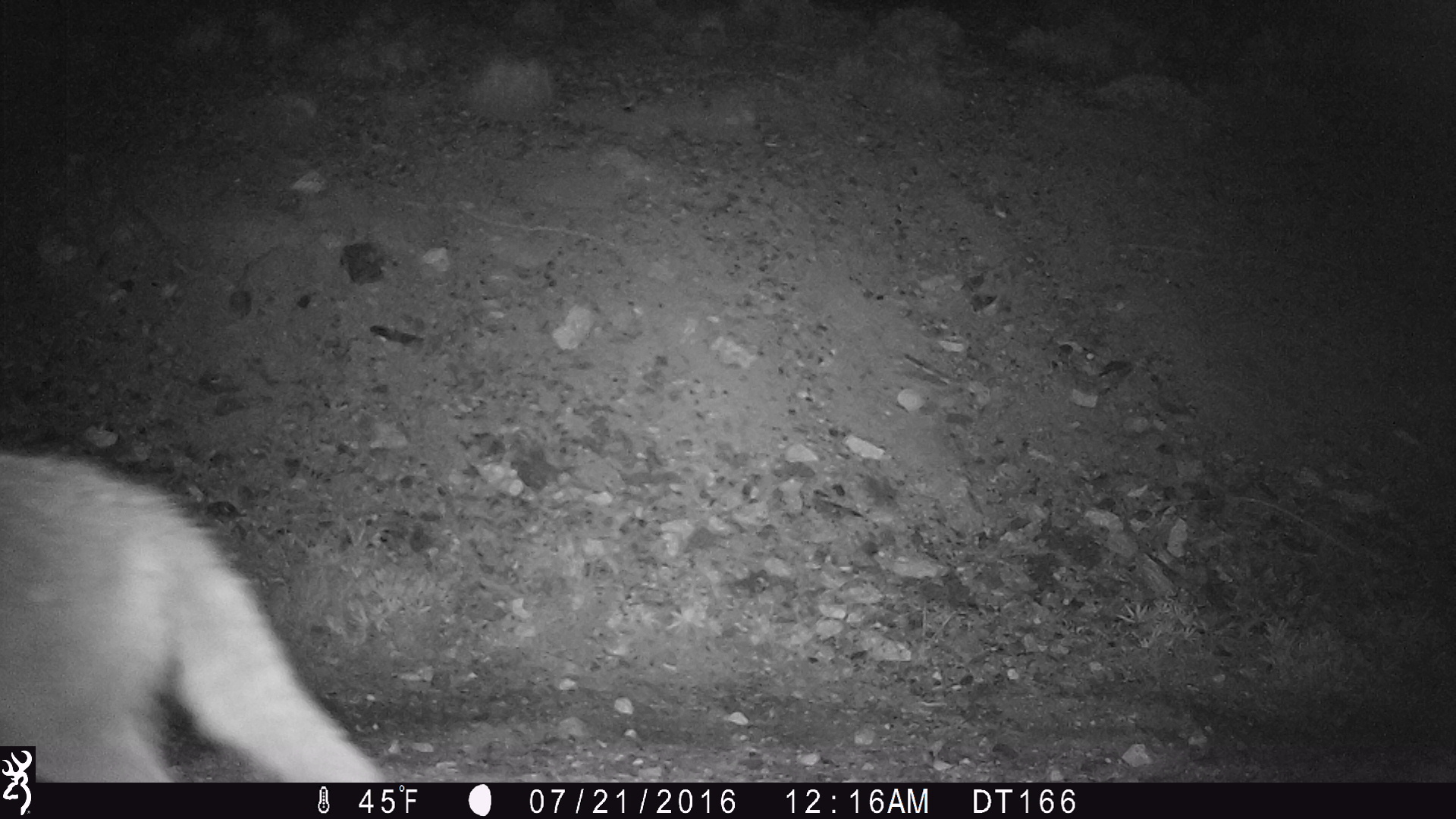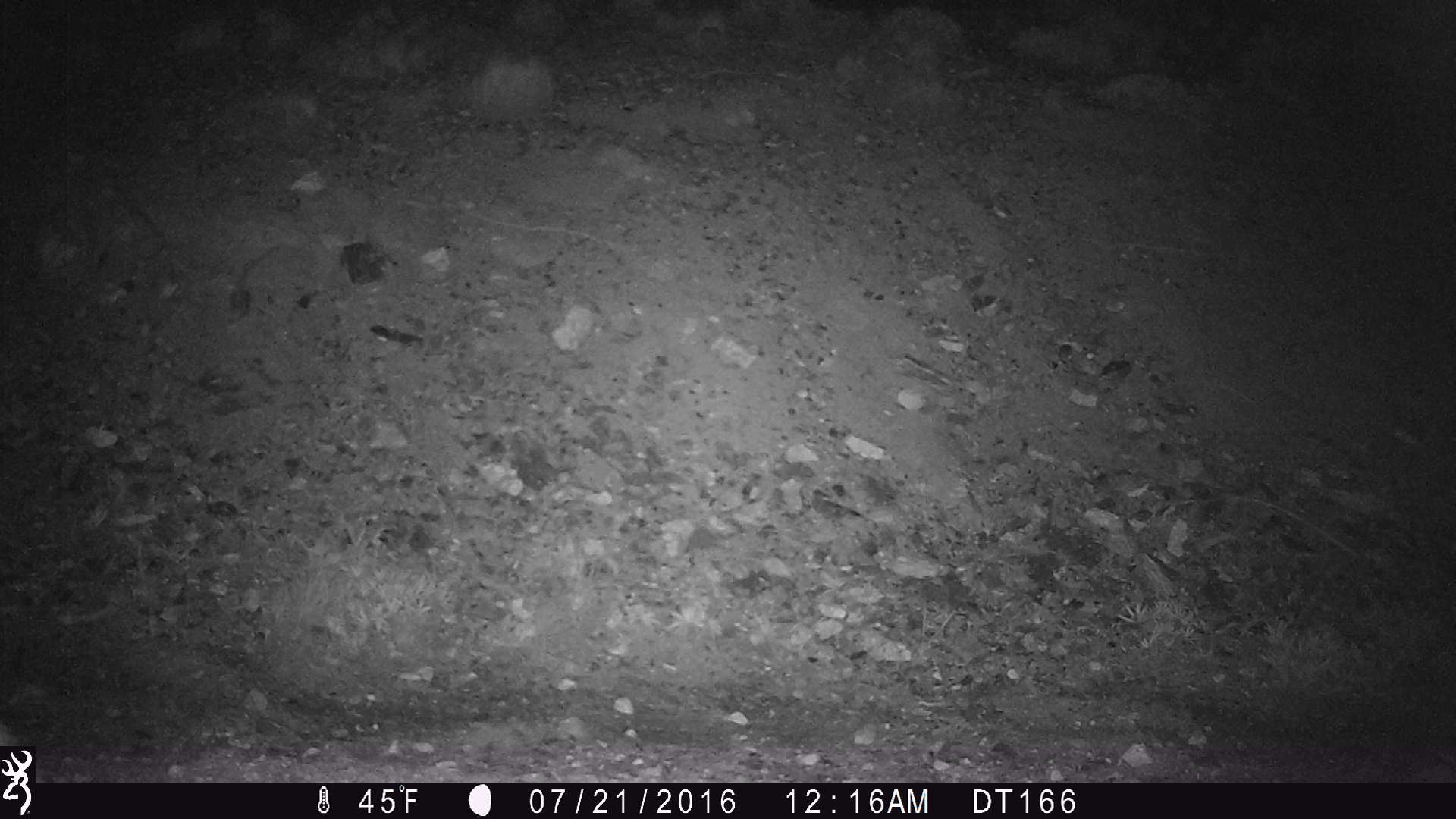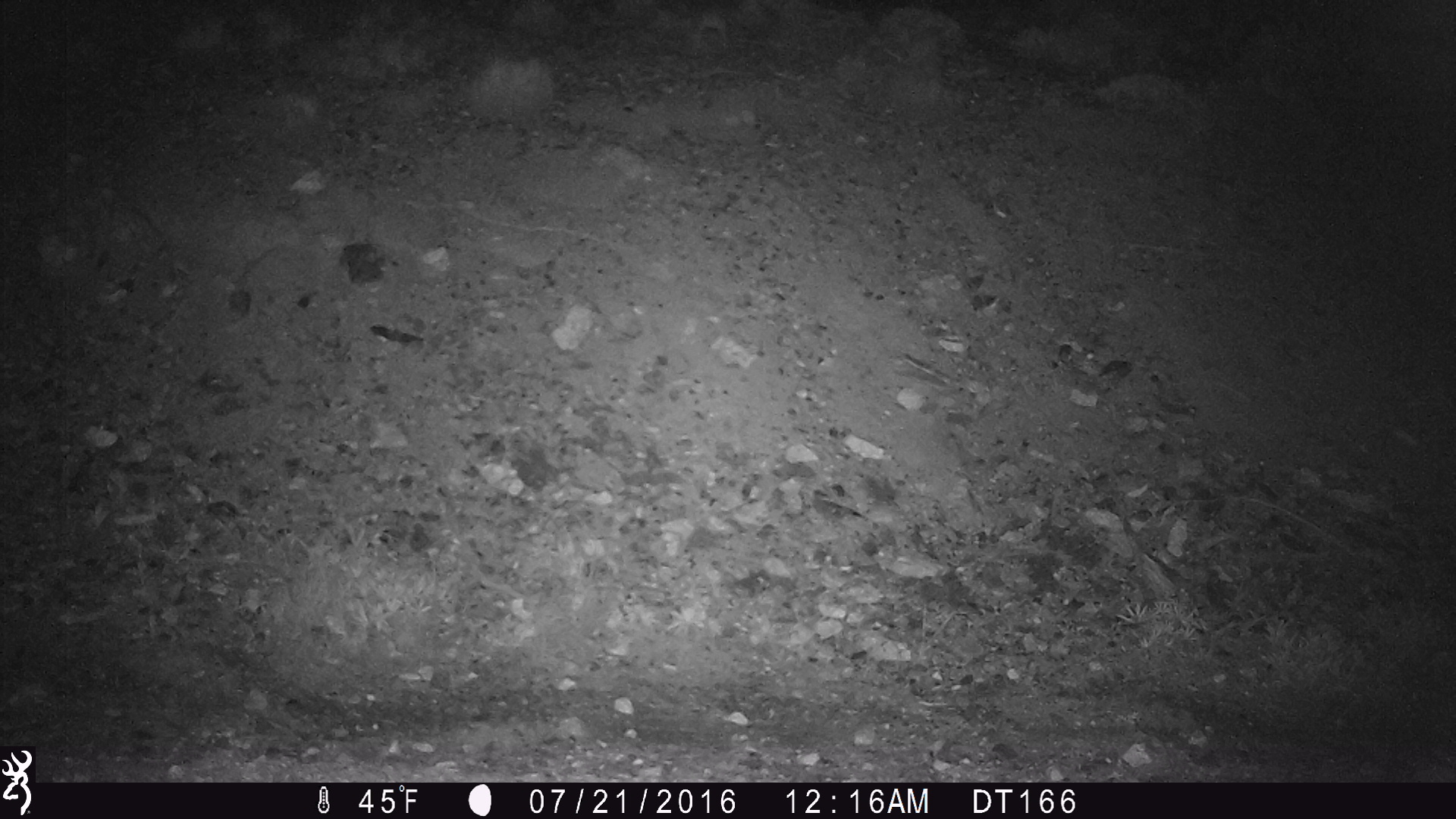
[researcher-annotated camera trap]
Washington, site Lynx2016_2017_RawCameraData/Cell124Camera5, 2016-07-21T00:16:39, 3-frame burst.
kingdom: Animalia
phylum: Chordata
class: Mammalia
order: Carnivora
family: Canidae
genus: Canis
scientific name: Canis latrans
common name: coyote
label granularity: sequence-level